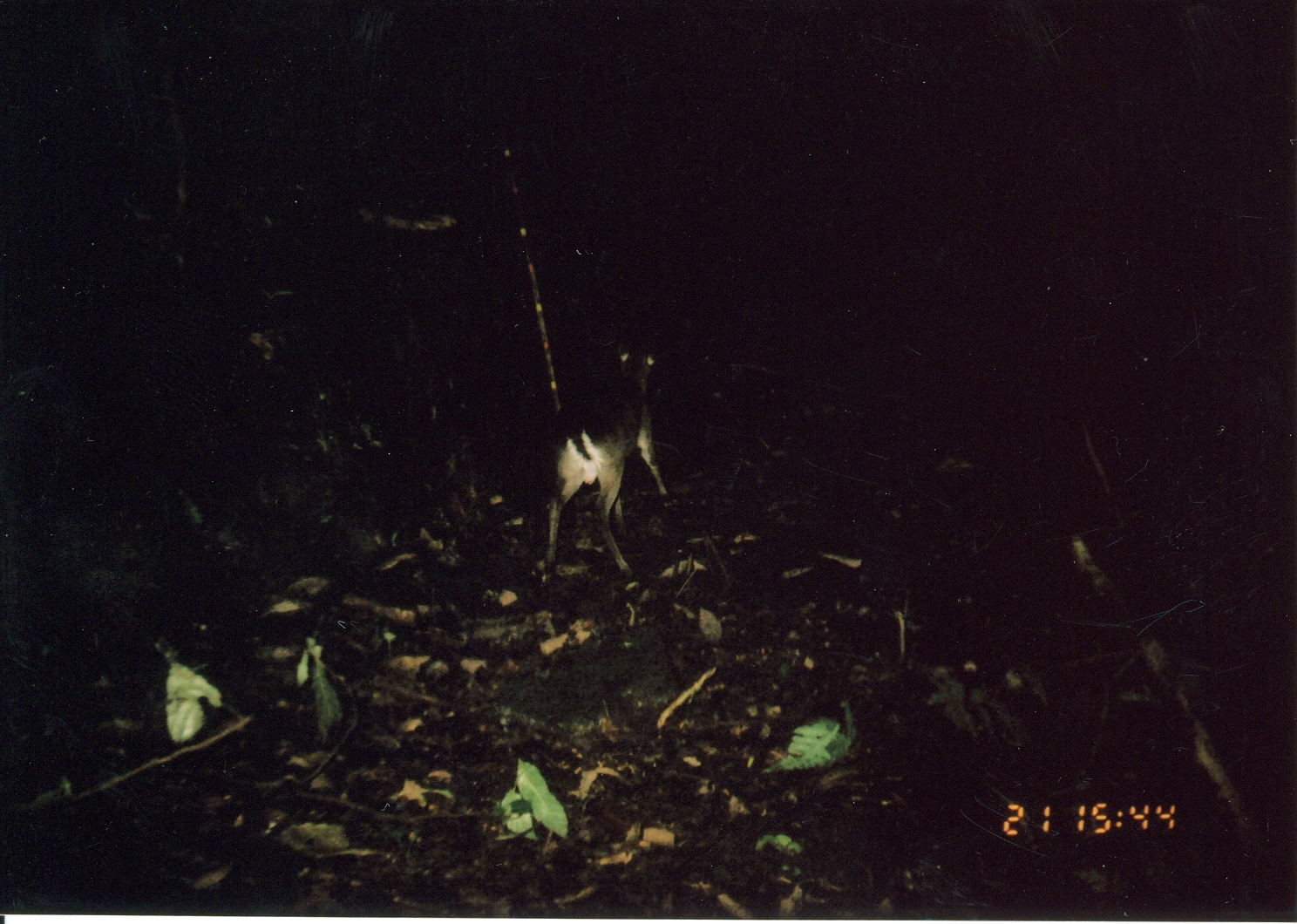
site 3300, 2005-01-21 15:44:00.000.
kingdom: Animalia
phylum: Chordata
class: Mammalia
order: Artiodactyla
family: Bovidae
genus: Philantomba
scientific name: Philantomba monticola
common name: blue duiker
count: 1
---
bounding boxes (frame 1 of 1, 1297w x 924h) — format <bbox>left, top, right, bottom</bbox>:
philantomba monticola: <bbox>541, 329, 671, 579</bbox>